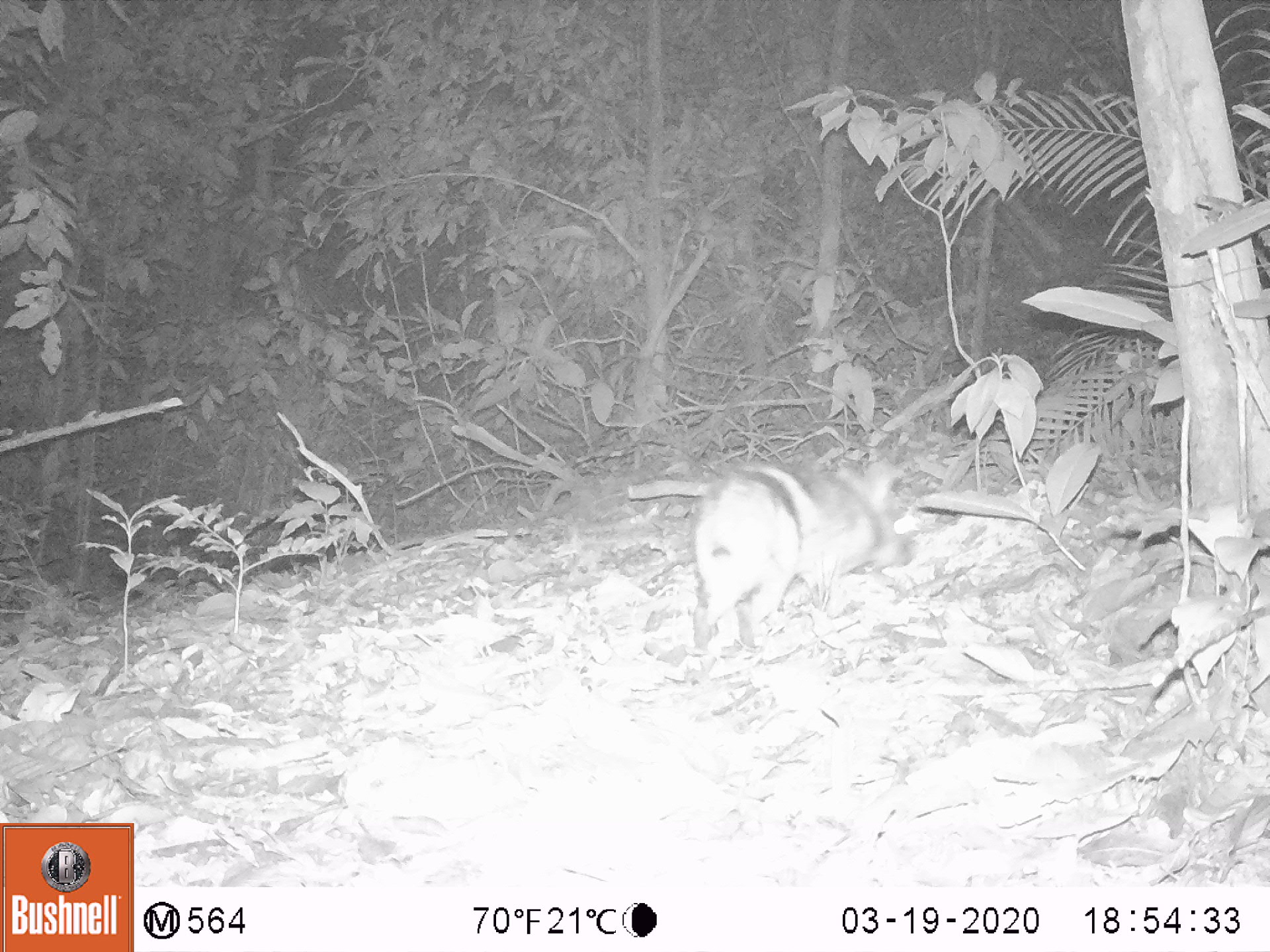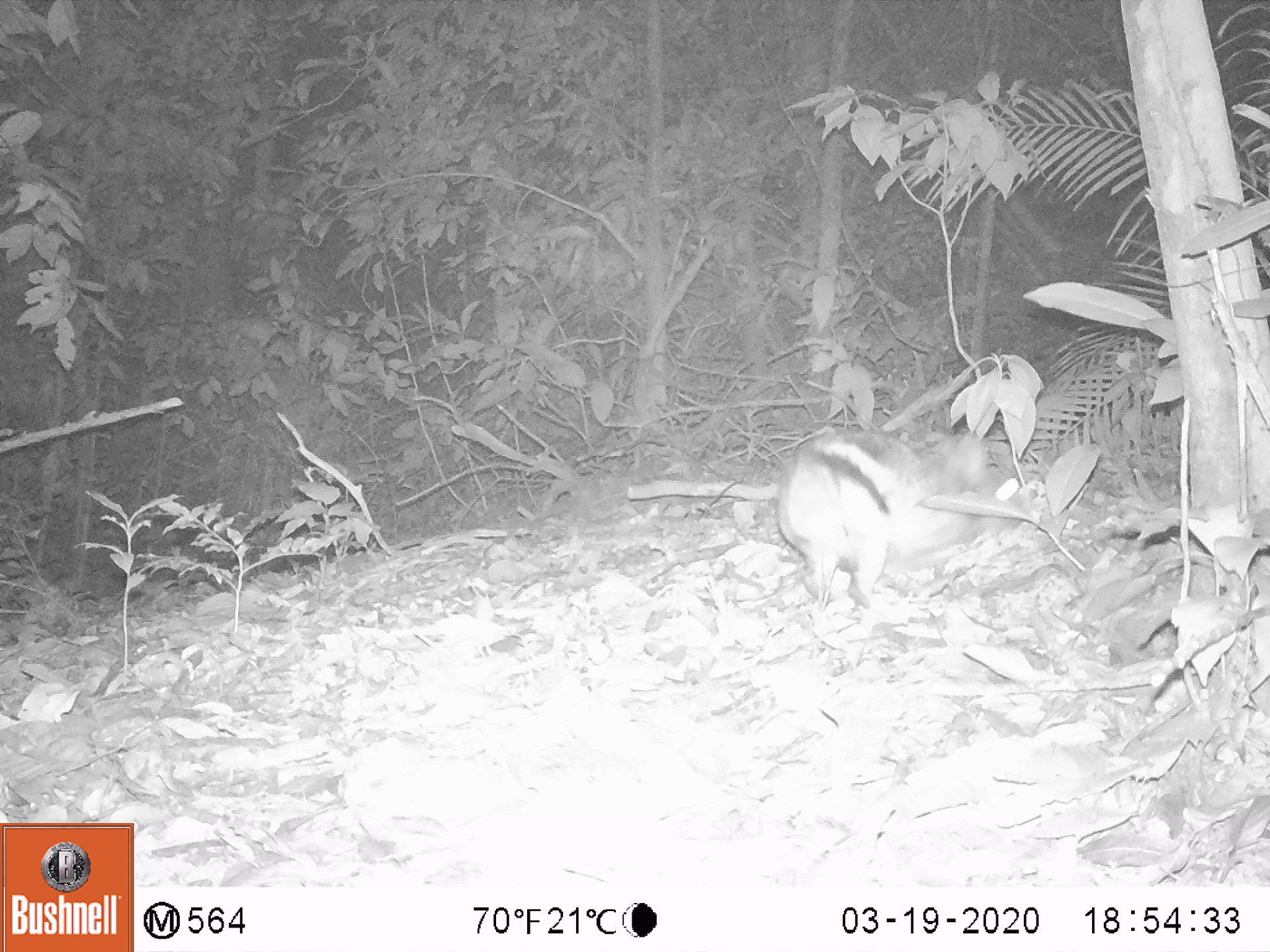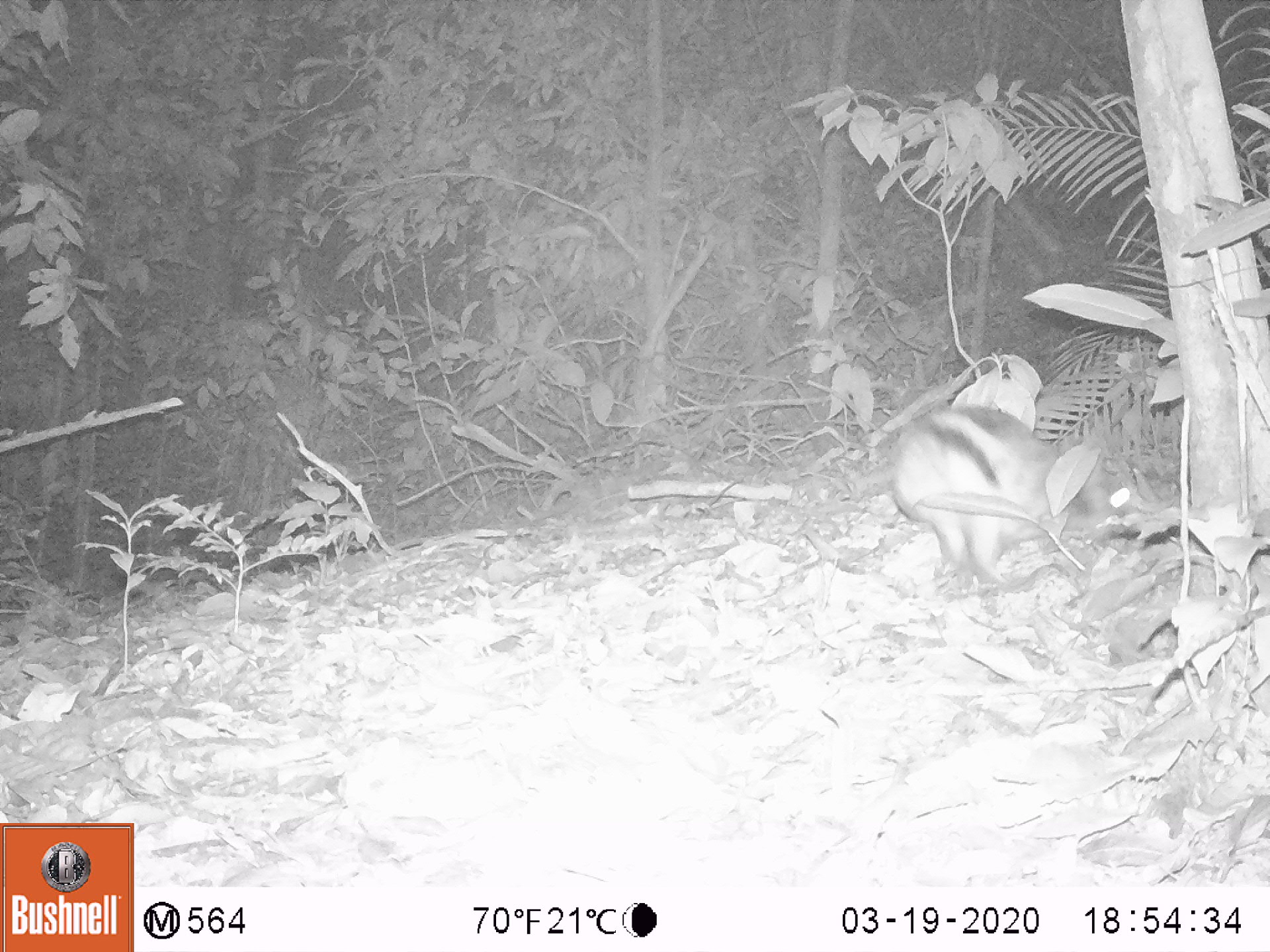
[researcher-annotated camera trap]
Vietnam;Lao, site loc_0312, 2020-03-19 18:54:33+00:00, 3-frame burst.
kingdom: Animalia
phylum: Chordata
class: Mammalia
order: Lagomorpha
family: Leporidae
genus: Nesolagus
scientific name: Nesolagus timminsi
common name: annamite striped rabbit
Annamite striped rabbit (Nesolagus timminsi). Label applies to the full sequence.